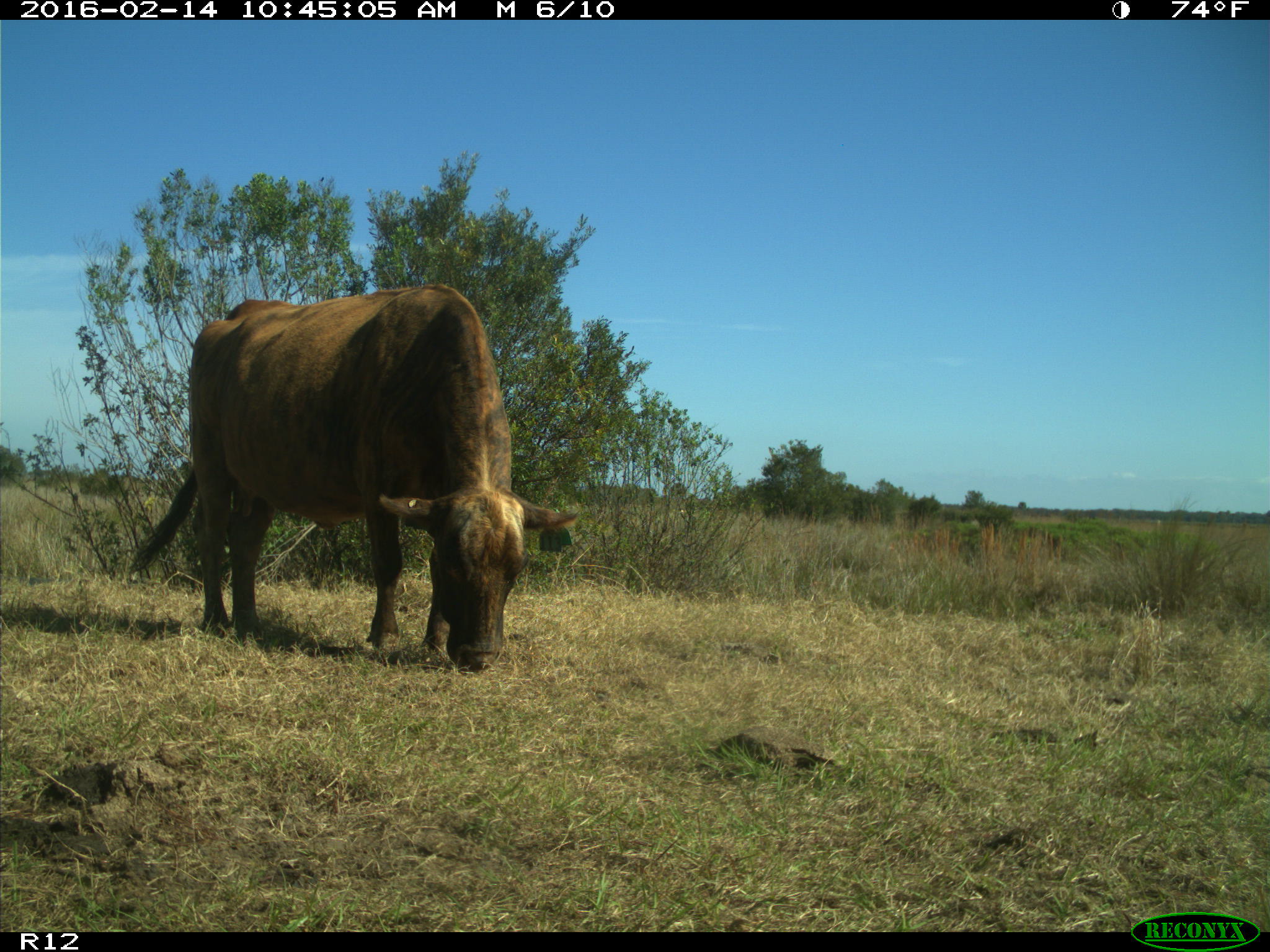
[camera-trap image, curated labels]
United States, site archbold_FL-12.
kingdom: Animalia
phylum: Chordata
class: Mammalia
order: Artiodactyla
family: Bovidae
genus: Bos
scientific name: Bos taurus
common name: domestic cow